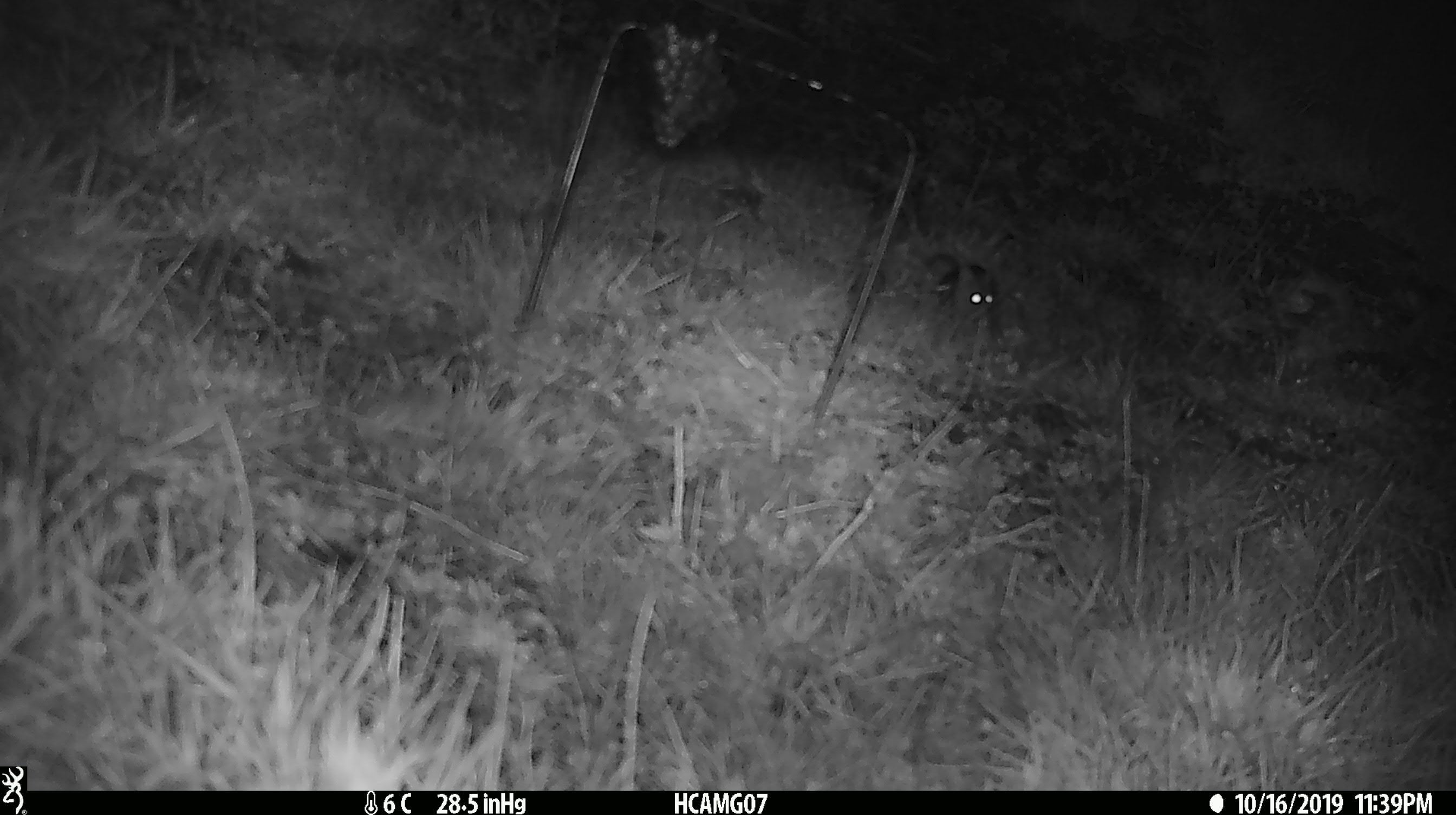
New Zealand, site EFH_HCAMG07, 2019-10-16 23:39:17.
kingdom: Animalia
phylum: Chordata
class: Mammalia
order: Rodentia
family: Muridae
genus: Mus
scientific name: Mus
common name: mouse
Mouse (Mus).